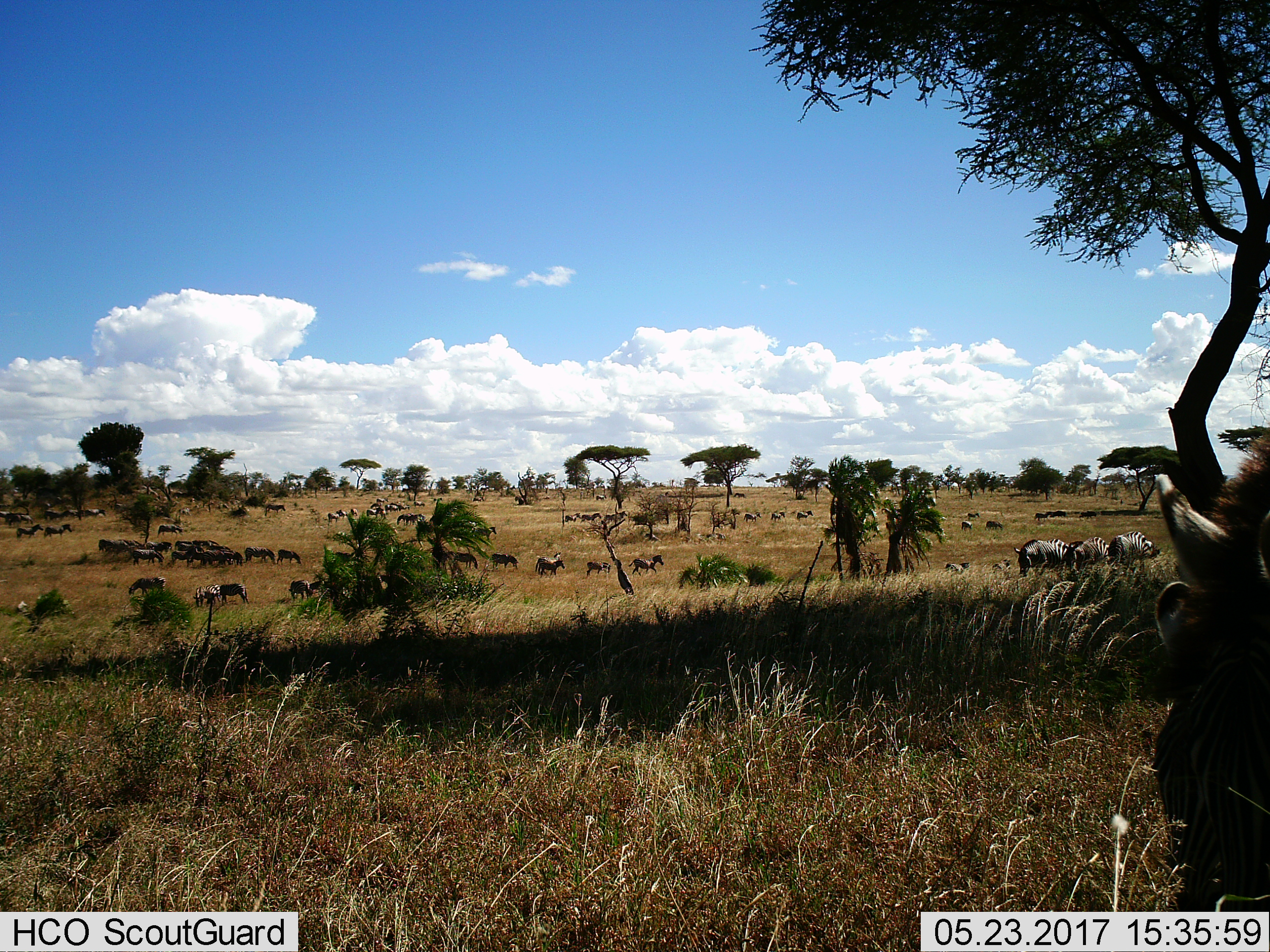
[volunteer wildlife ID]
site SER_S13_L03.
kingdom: Animalia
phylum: Chordata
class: Mammalia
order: Perissodactyla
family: Equidae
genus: Equus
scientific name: Equus quagga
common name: plains zebra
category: zebraplains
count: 11-50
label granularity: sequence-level